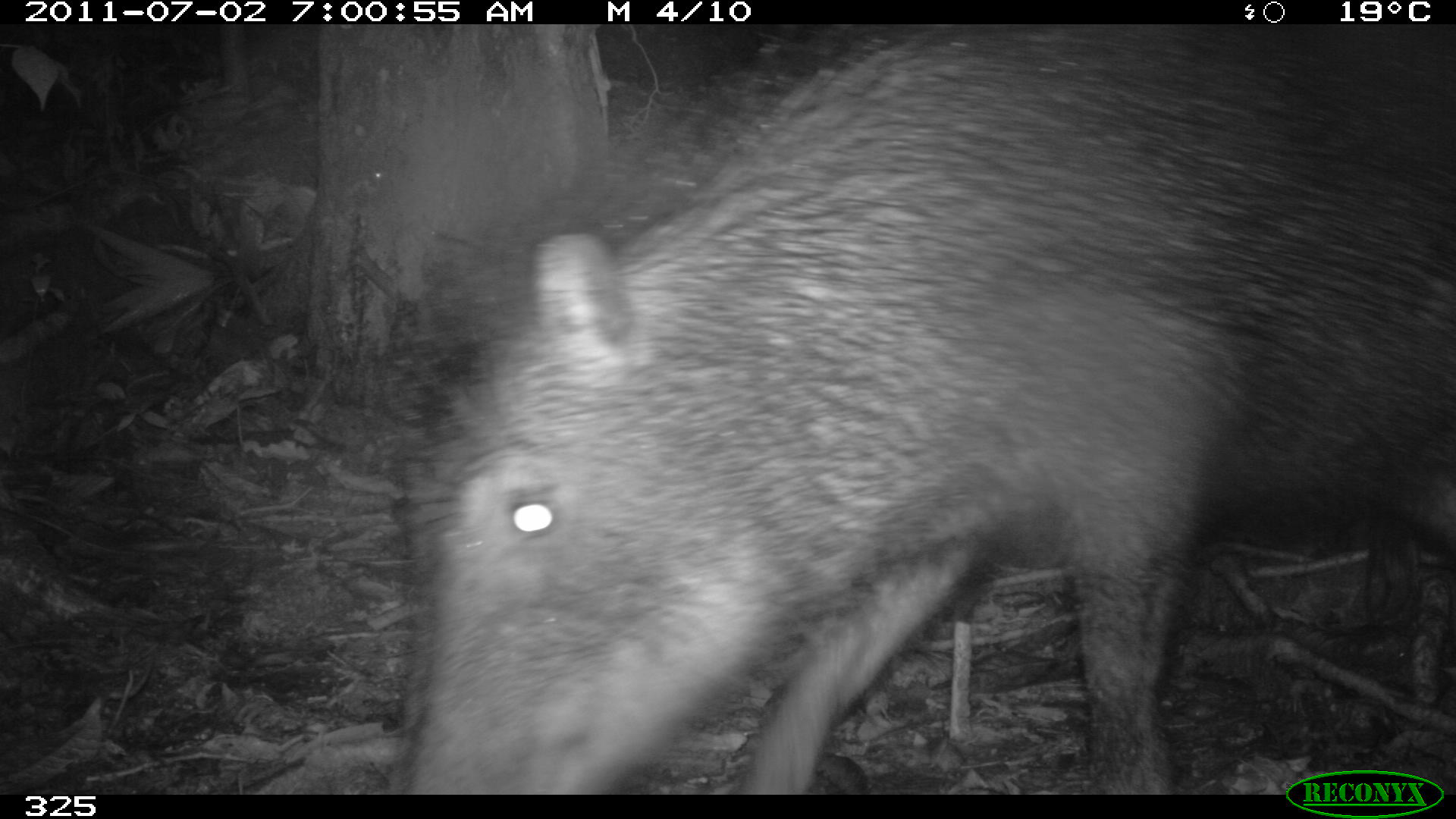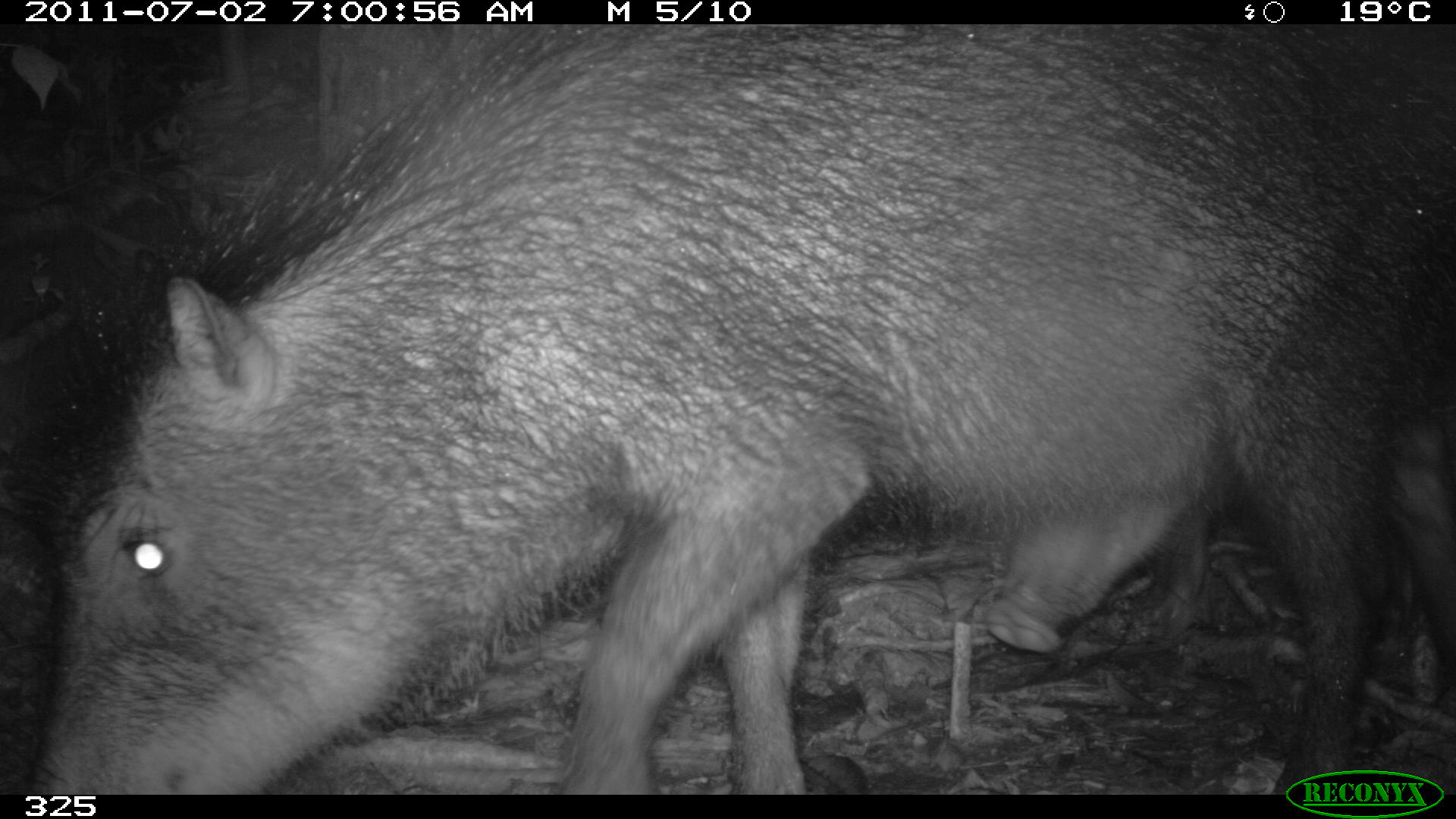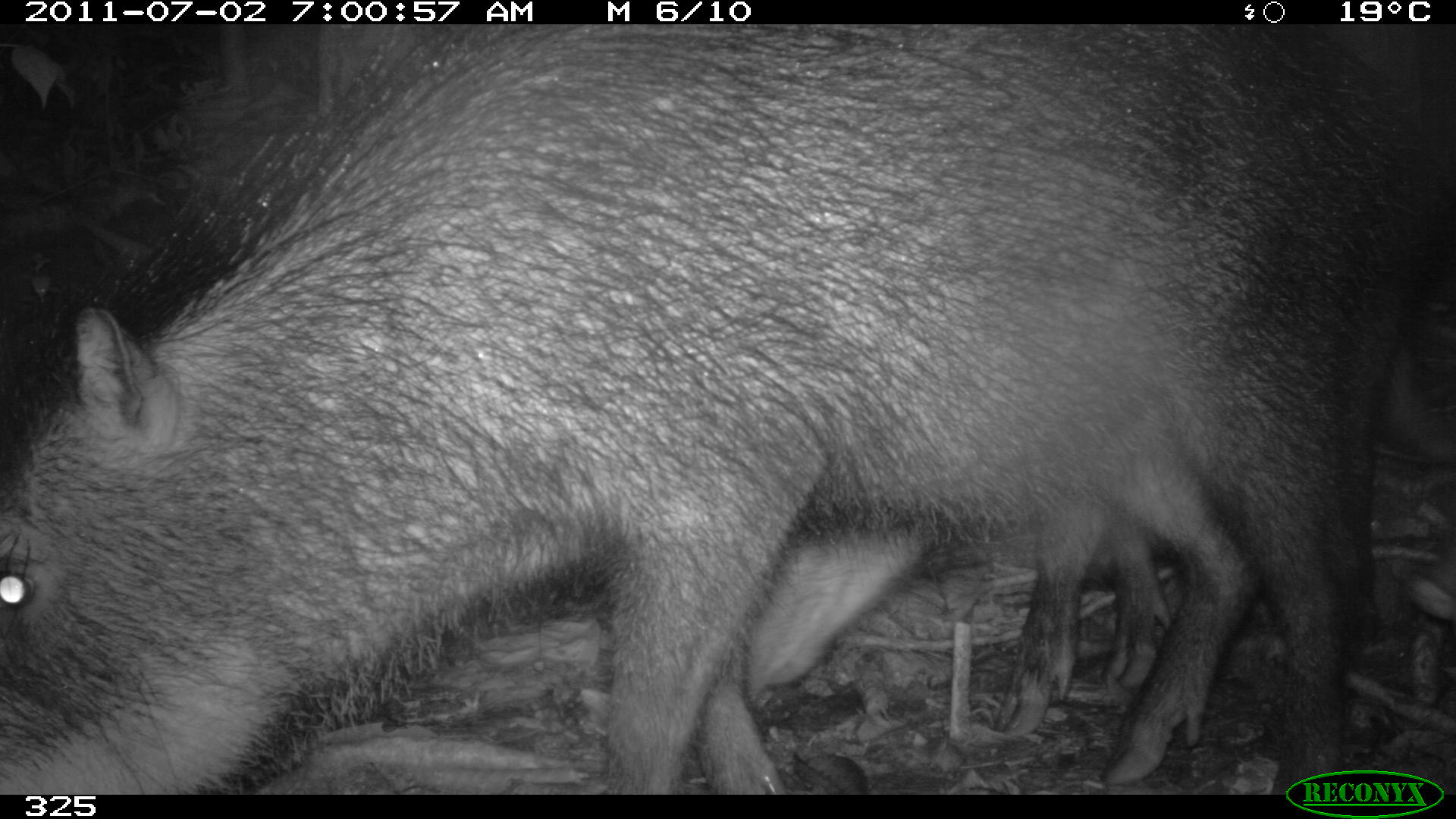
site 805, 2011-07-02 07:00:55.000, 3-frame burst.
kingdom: Animalia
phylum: Chordata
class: Mammalia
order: Artiodactyla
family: Tayassuidae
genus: Tayassu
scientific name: Tayassu pecari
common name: white-lipped peccary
Tayassu pecari (white-lipped peccary).